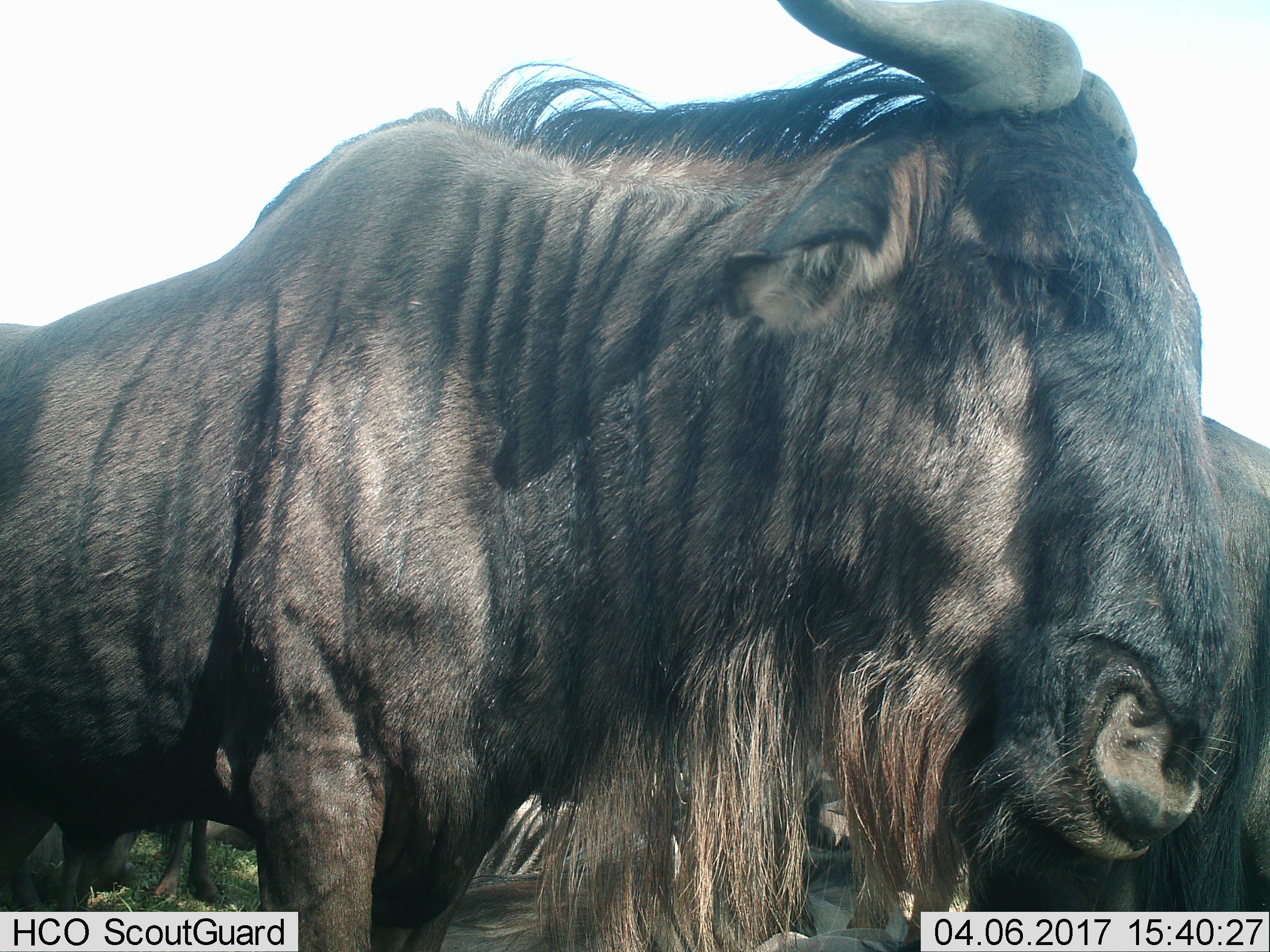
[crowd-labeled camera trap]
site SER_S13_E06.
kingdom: Animalia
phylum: Chordata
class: Mammalia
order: Artiodactyla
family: Bovidae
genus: Connochaetes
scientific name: Connochaetes taurinus taurinus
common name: blue wildebeest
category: wildebeestblue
Wildebeestblue (blue wildebeest) (Connochaetes taurinus taurinus), count 5. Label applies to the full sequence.